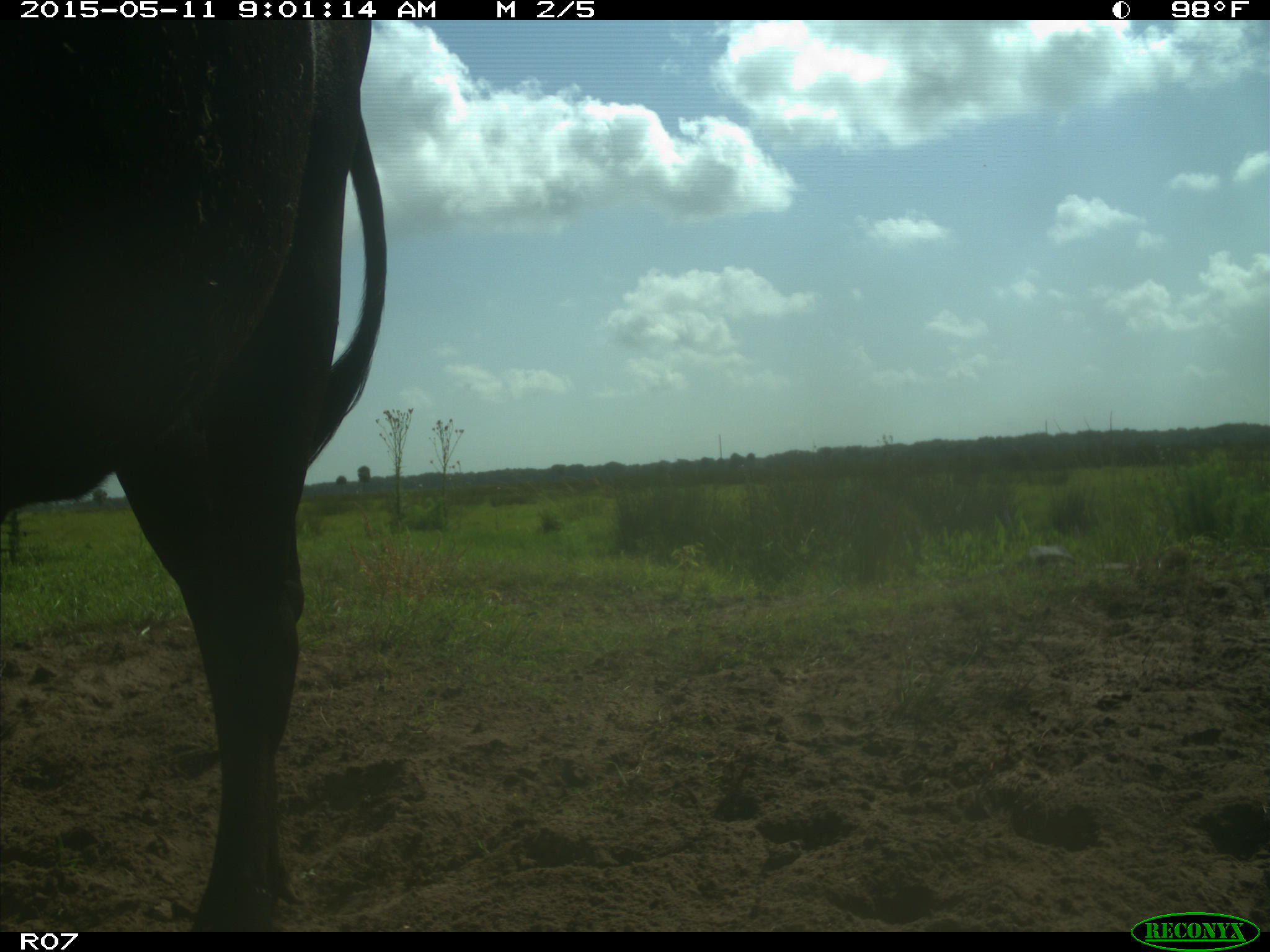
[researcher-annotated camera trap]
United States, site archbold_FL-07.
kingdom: Animalia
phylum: Chordata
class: Mammalia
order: Artiodactyla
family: Bovidae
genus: Bos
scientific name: Bos taurus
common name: domestic cow